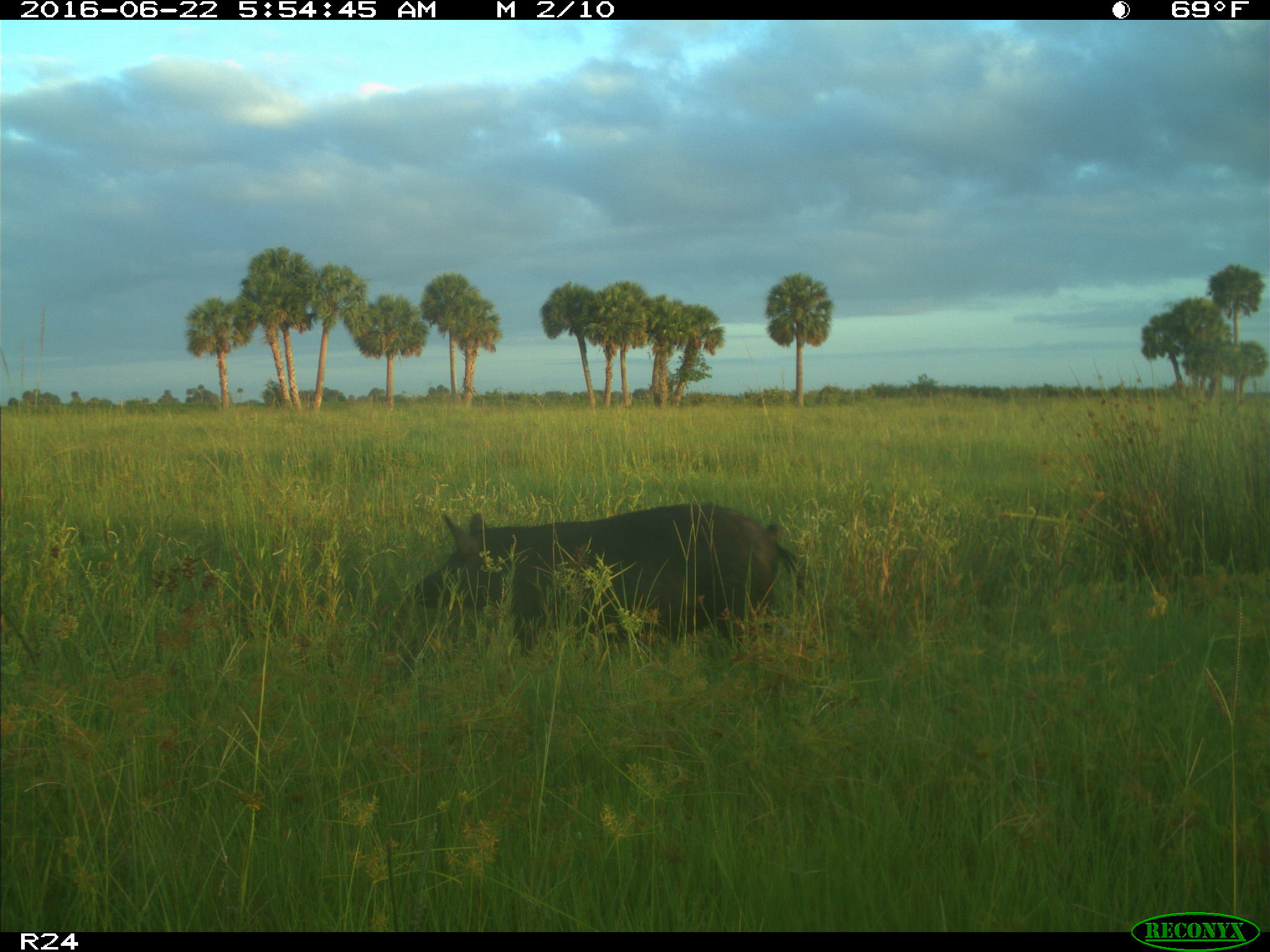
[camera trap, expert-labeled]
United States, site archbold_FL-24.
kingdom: Animalia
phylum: Chordata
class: Mammalia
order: Artiodactyla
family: Suidae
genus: Sus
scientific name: Sus scrofa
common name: wild boar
Sus scrofa (wild boar).